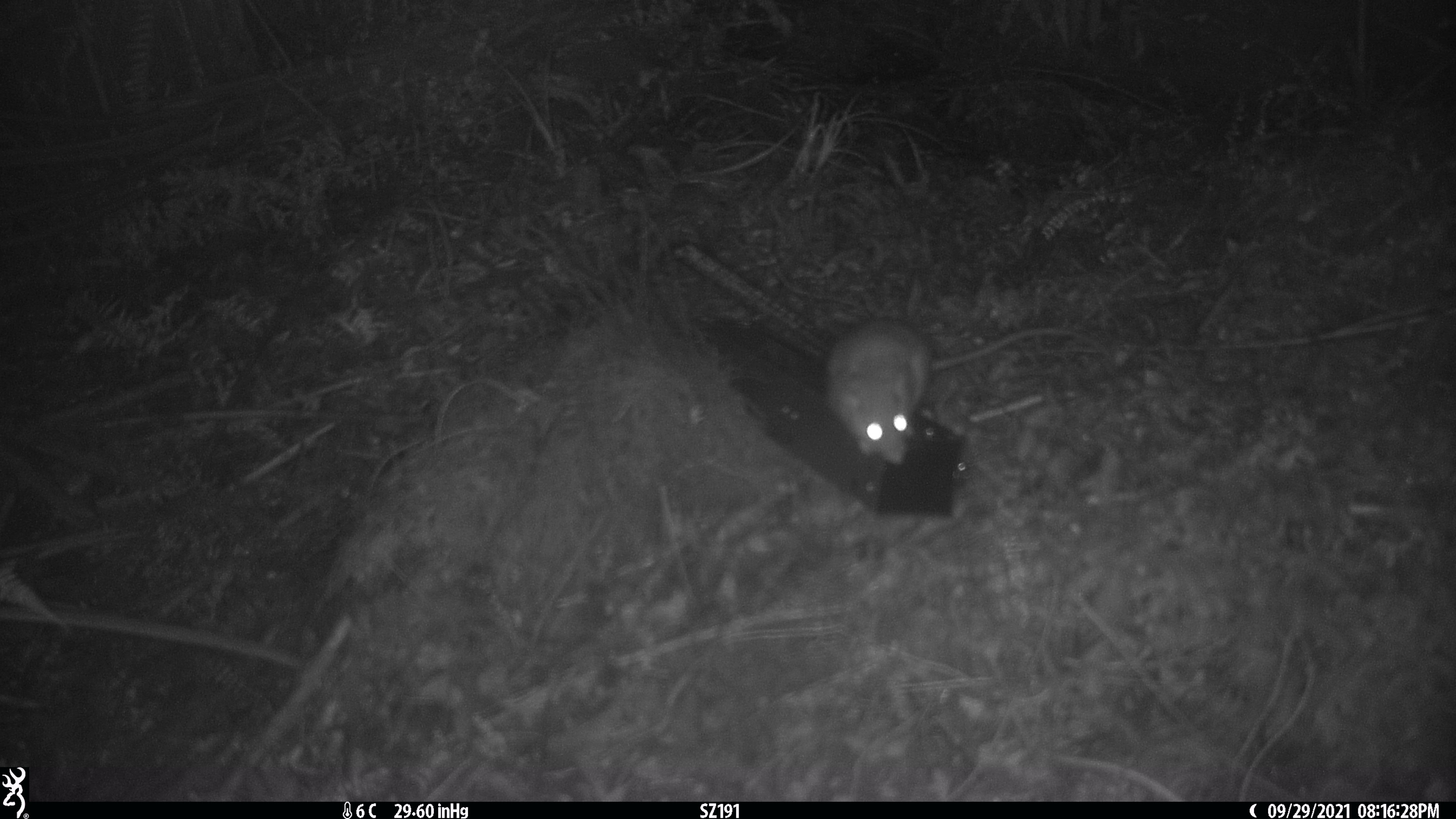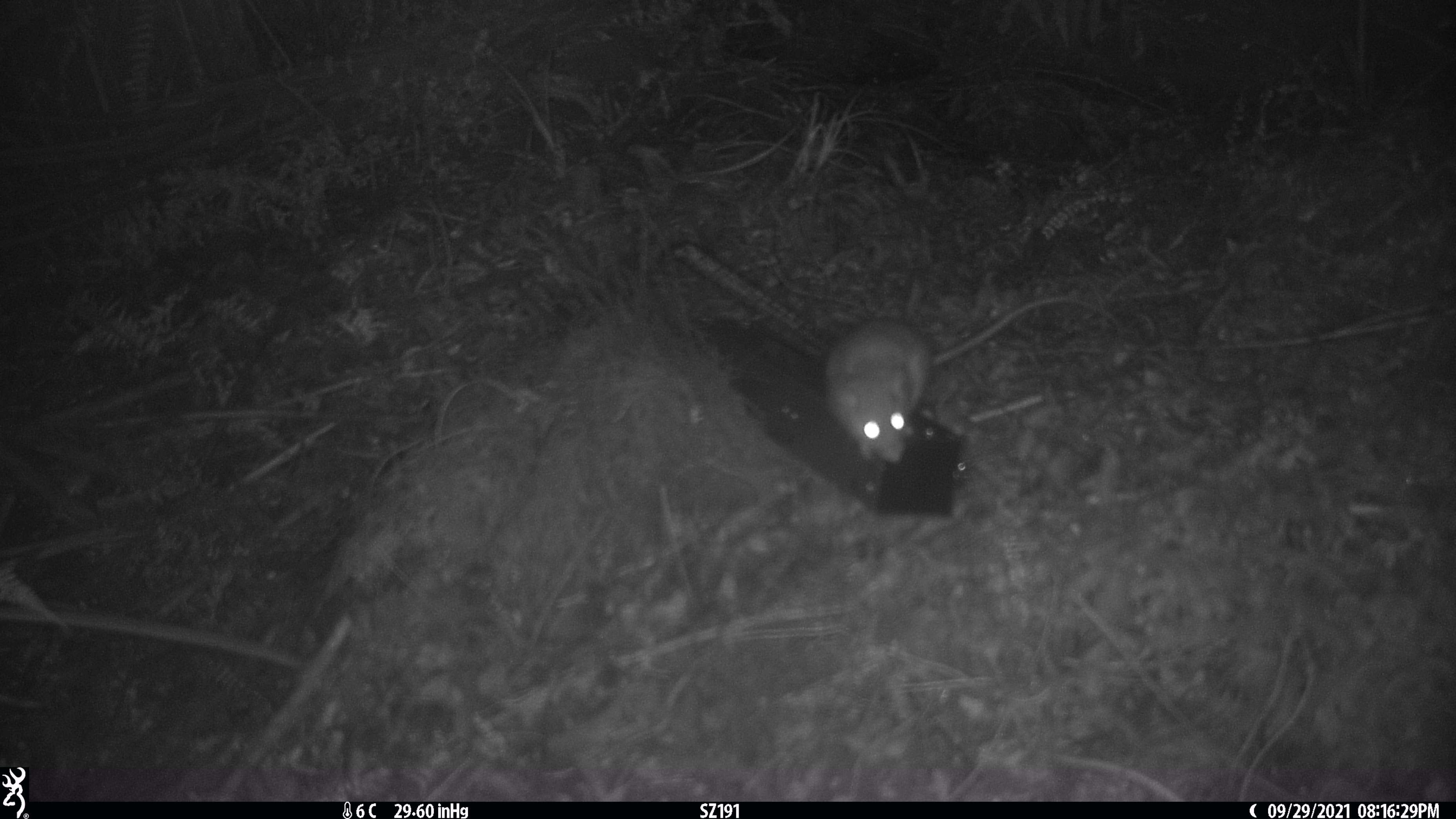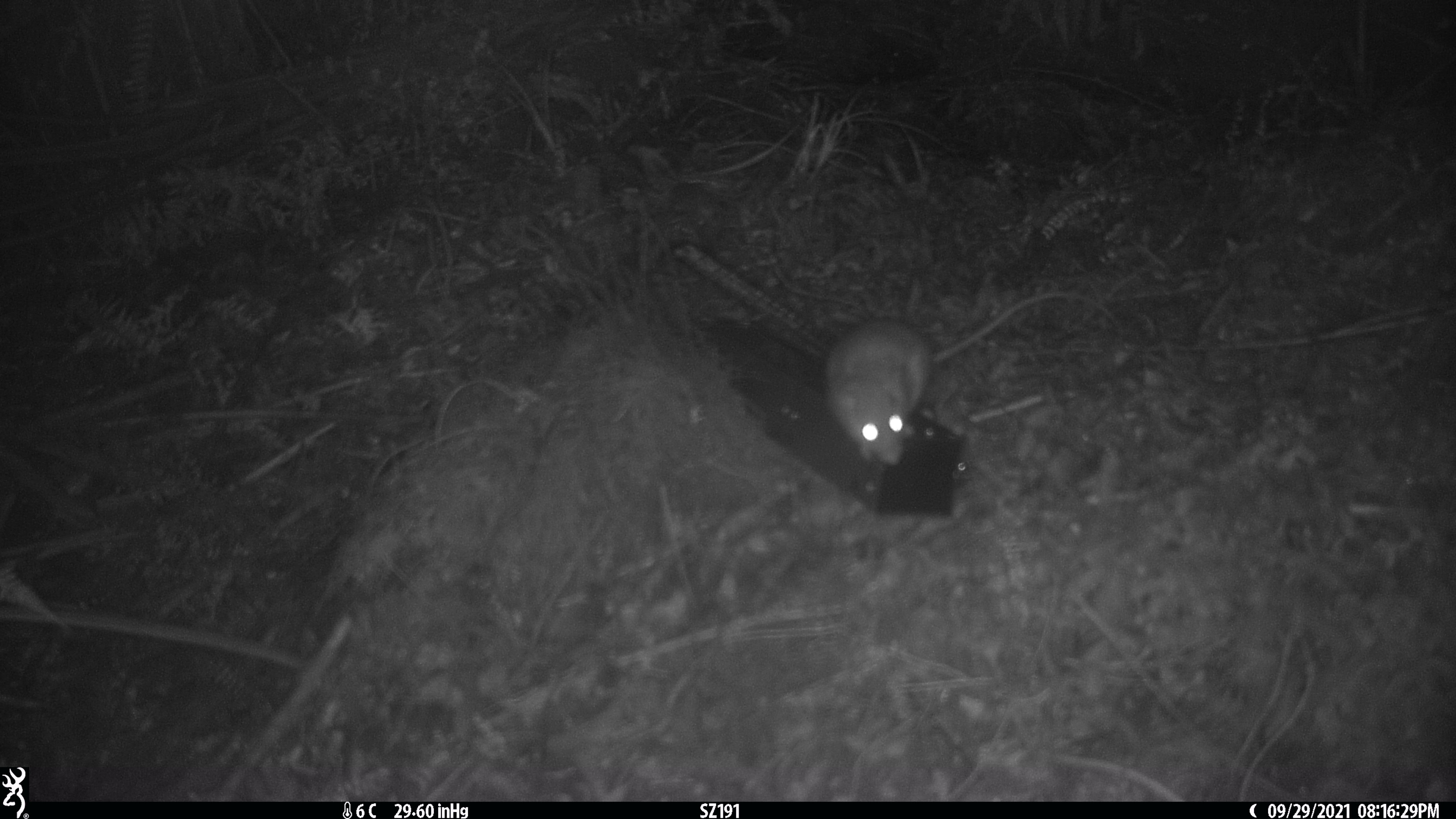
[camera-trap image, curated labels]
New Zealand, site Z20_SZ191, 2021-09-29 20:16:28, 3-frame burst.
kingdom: Animalia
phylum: Chordata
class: Mammalia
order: Rodentia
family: Muridae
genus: Rattus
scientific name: Rattus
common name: rat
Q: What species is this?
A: Rat (Rattus).